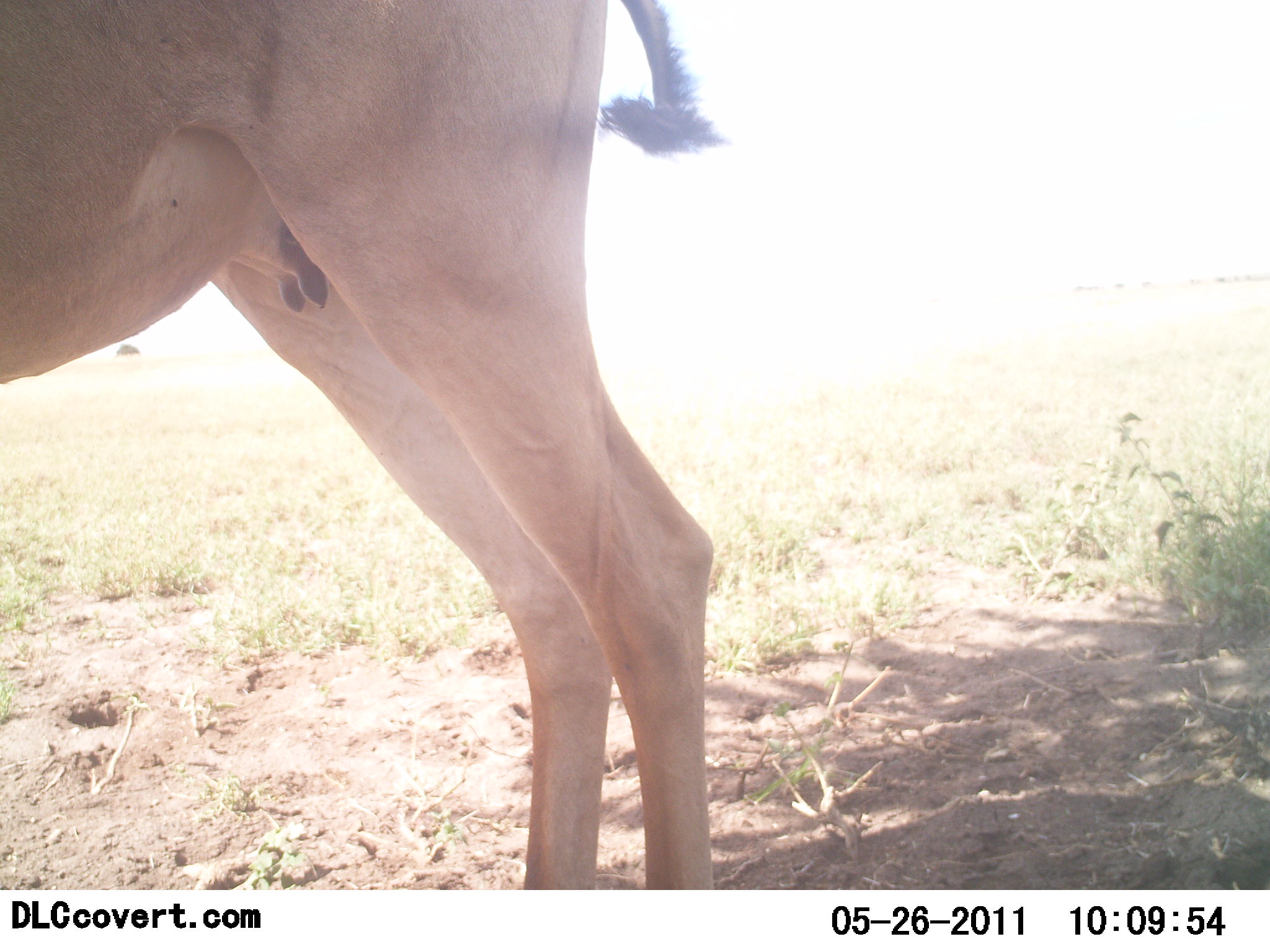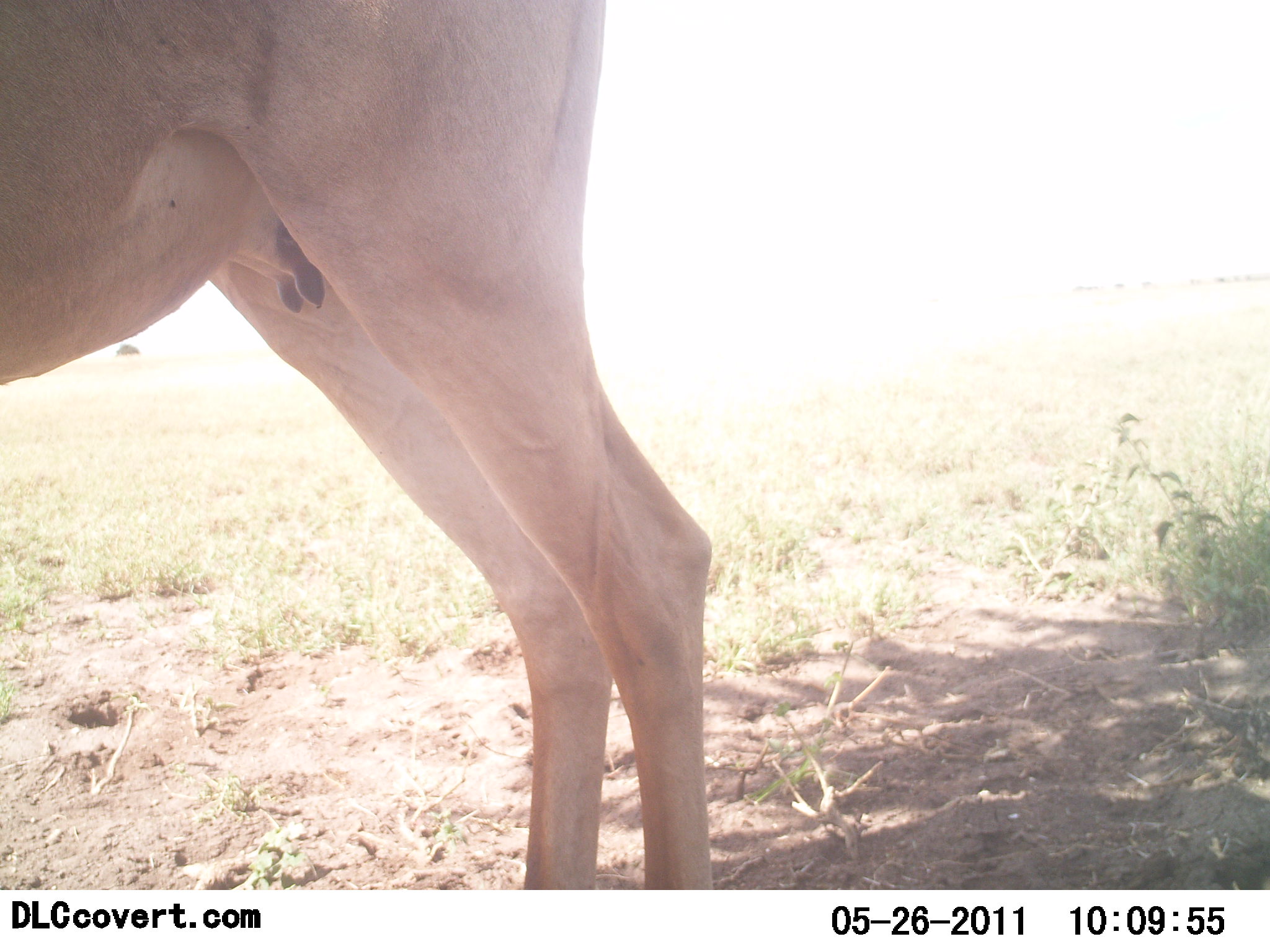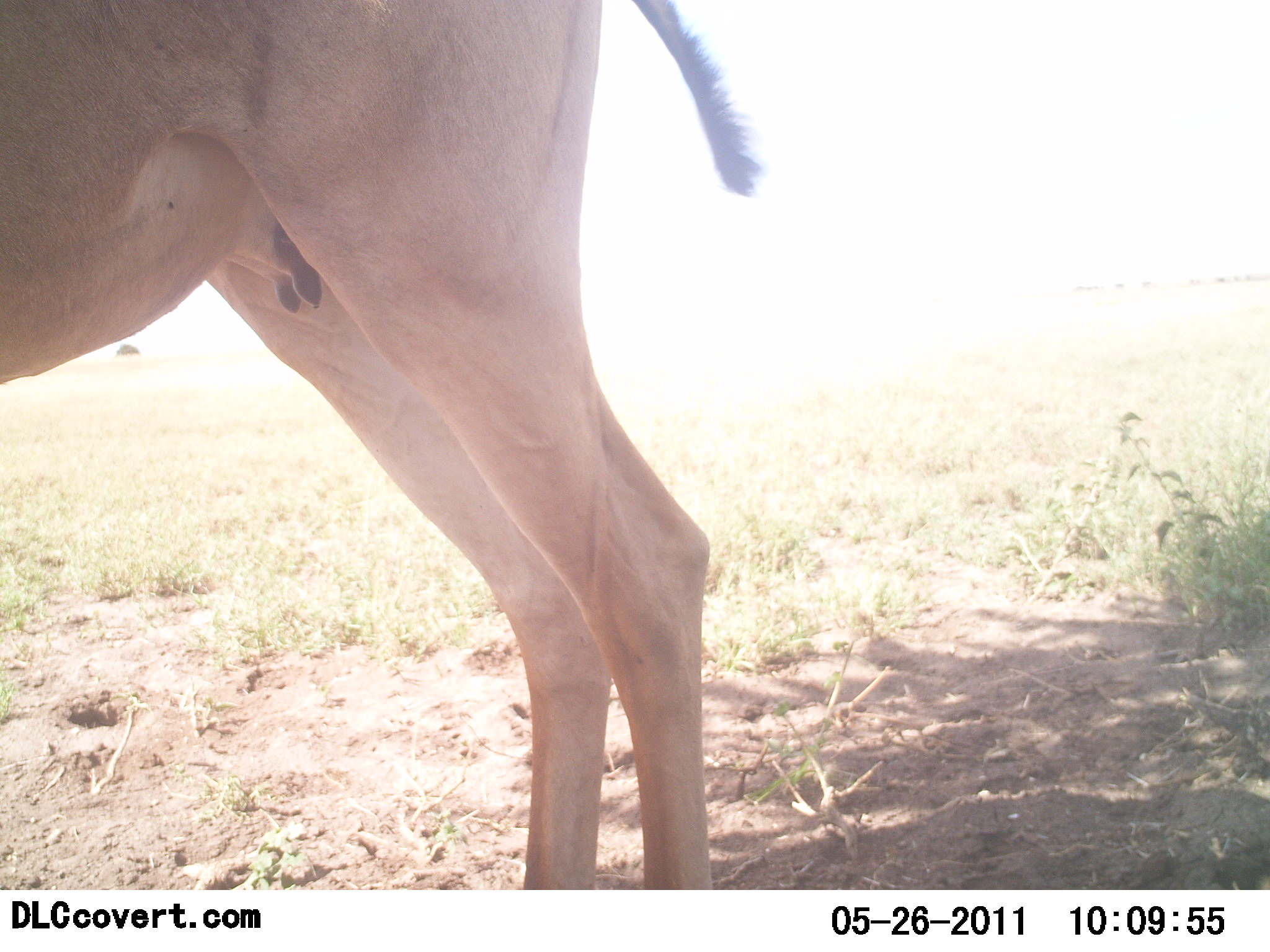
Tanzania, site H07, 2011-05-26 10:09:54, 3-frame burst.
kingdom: Animalia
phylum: Chordata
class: Mammalia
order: Artiodactyla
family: Bovidae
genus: Alcelaphus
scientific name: Alcelaphus buselaphus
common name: hartebeest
Hartebeest (Alcelaphus buselaphus), count 1. Behavior (volunteer vote fractions): standing 100%, resting 0%, moving 0%, interacting 0%. Young present (vote fraction): 0%. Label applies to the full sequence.